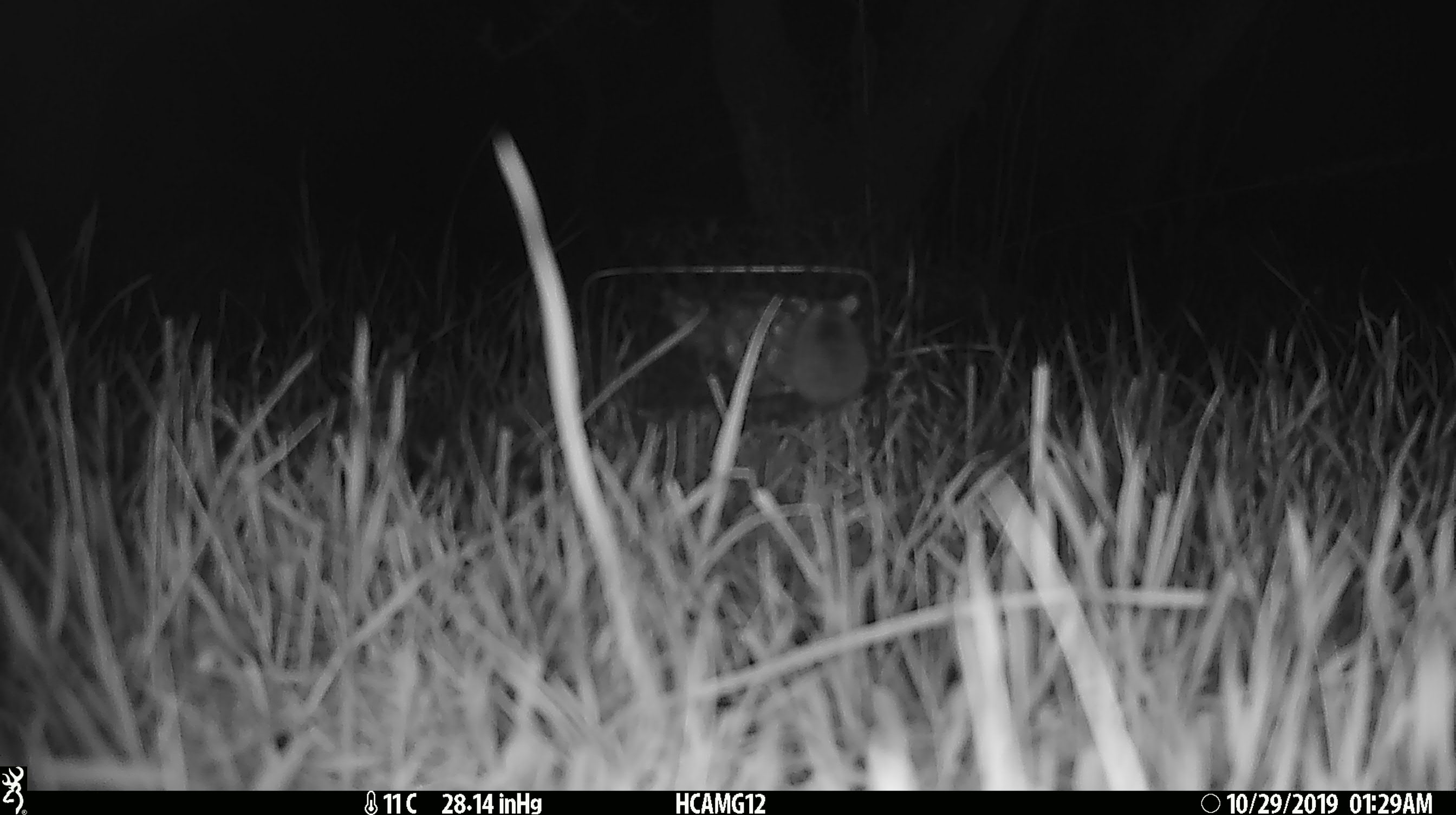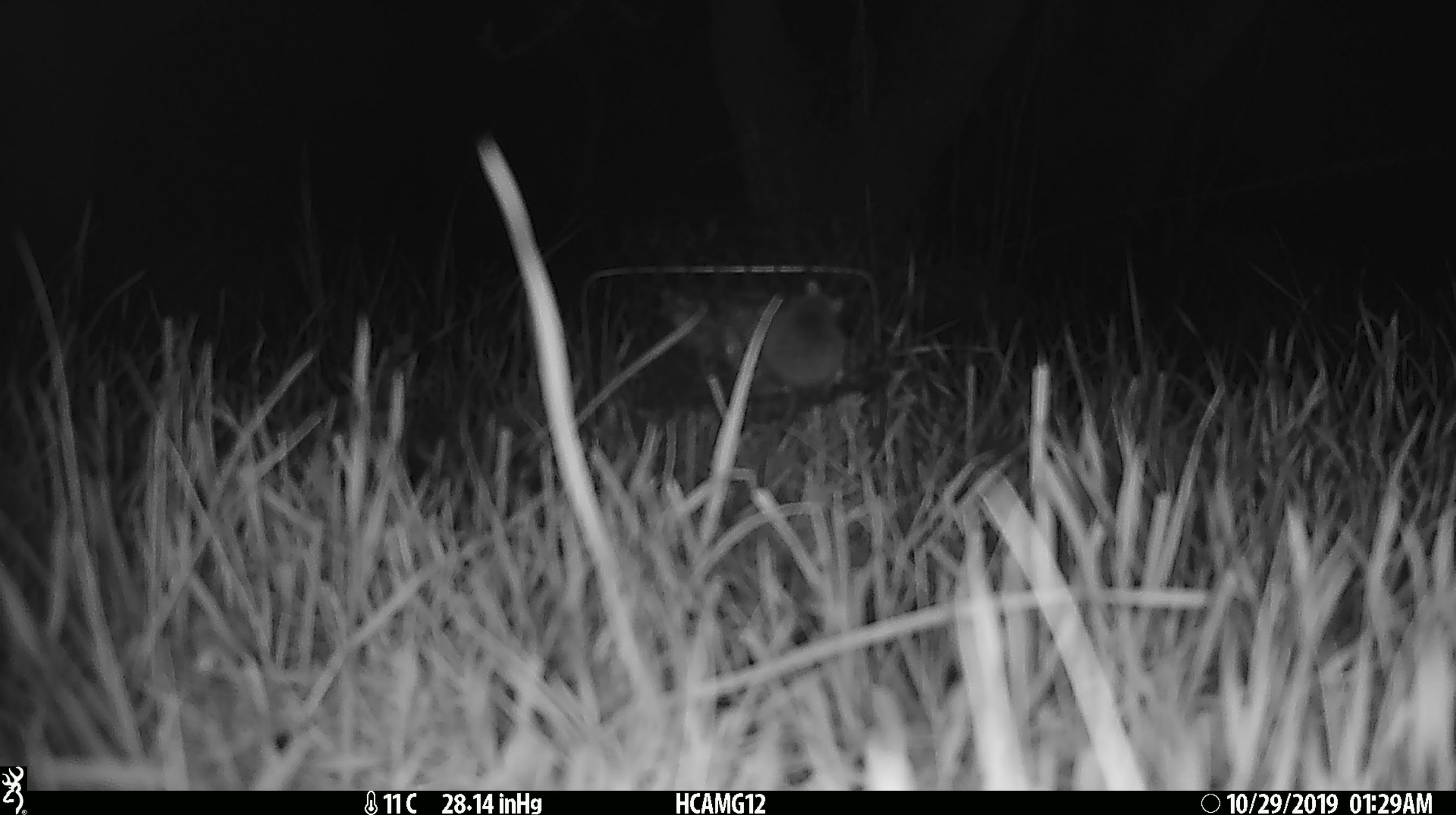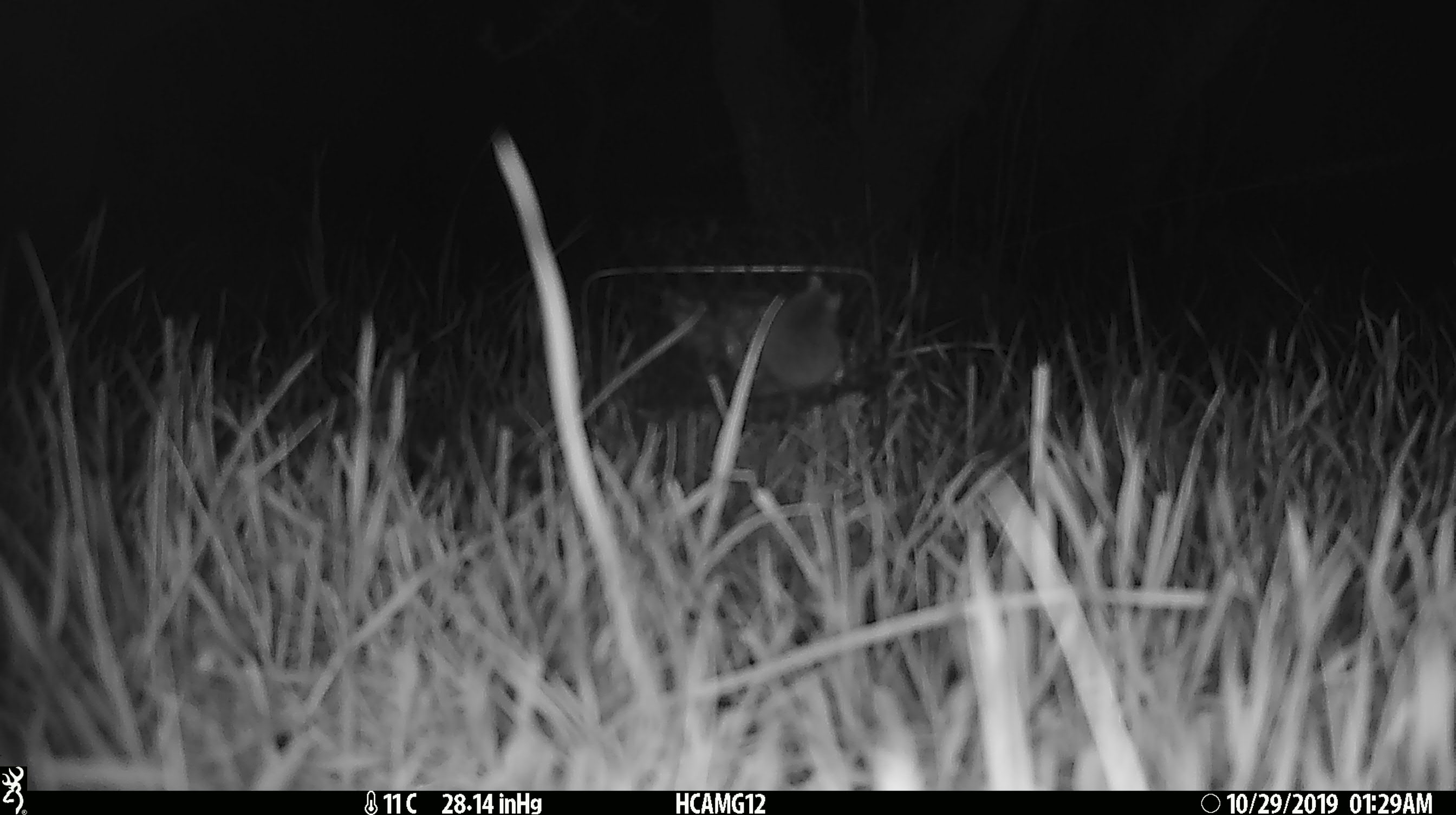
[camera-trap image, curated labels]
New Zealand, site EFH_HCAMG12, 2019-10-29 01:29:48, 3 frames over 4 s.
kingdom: Animalia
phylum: Chordata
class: Mammalia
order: Rodentia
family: Muridae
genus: Mus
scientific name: Mus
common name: mouse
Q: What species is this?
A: Mouse (Mus).